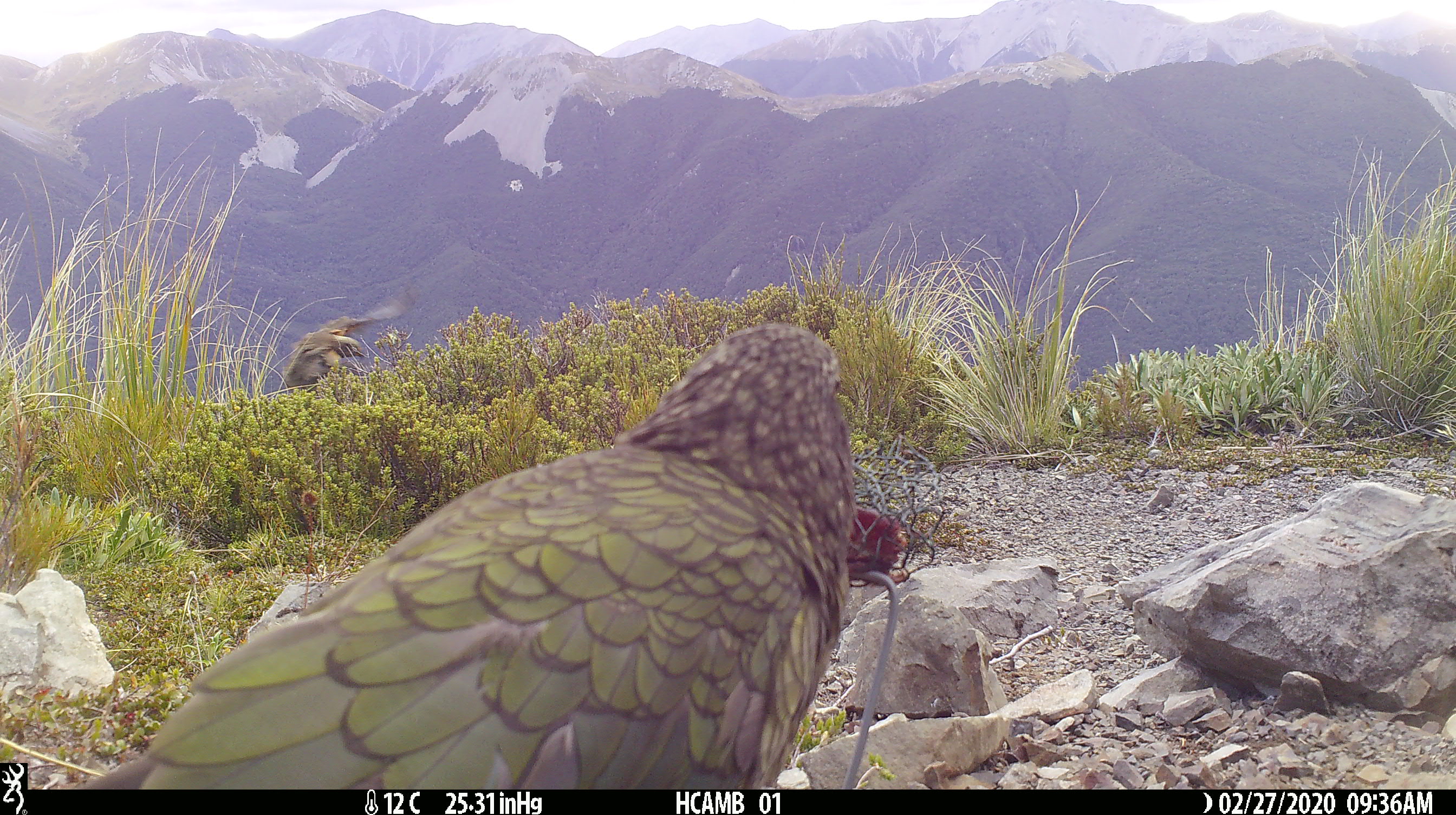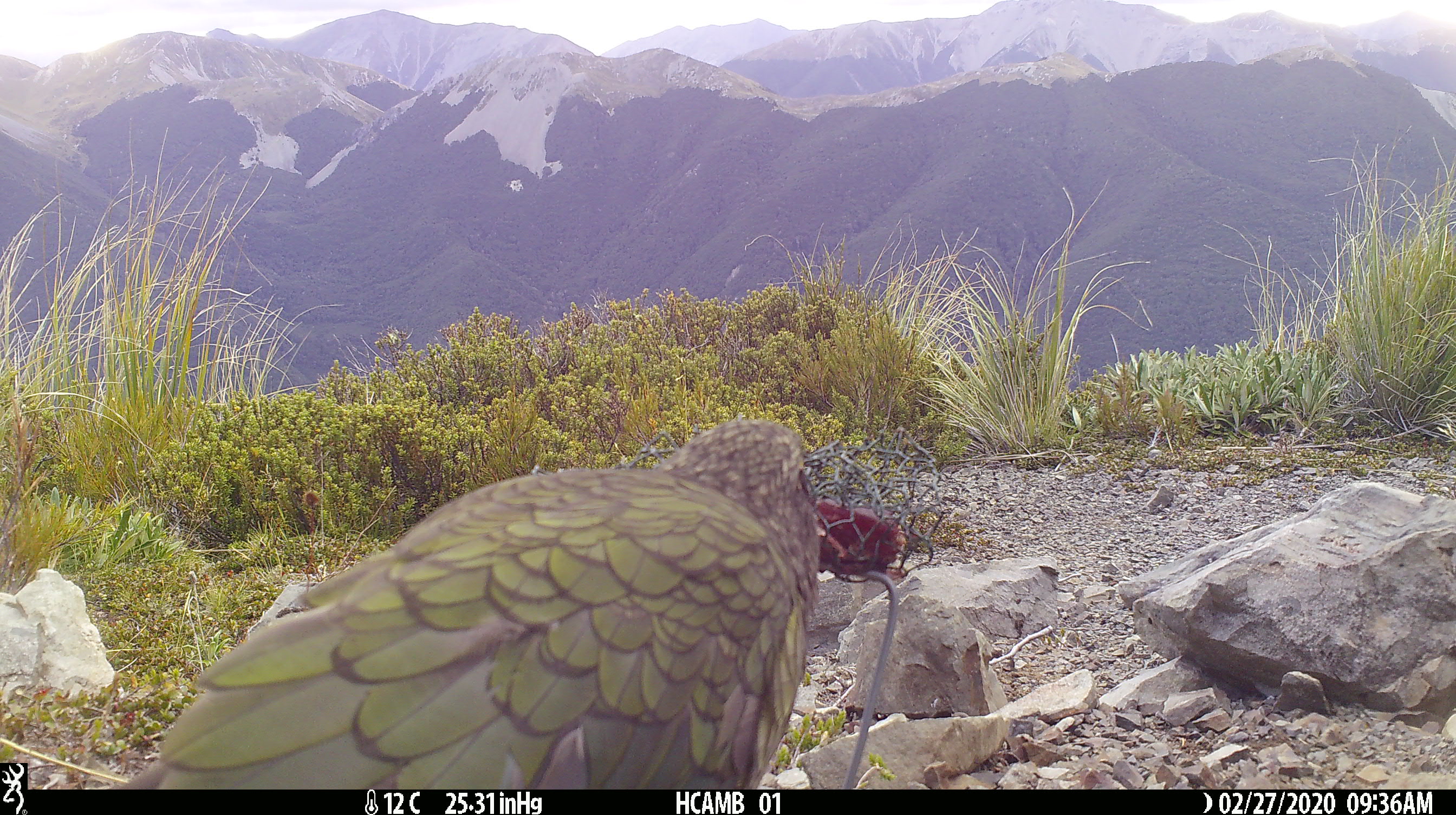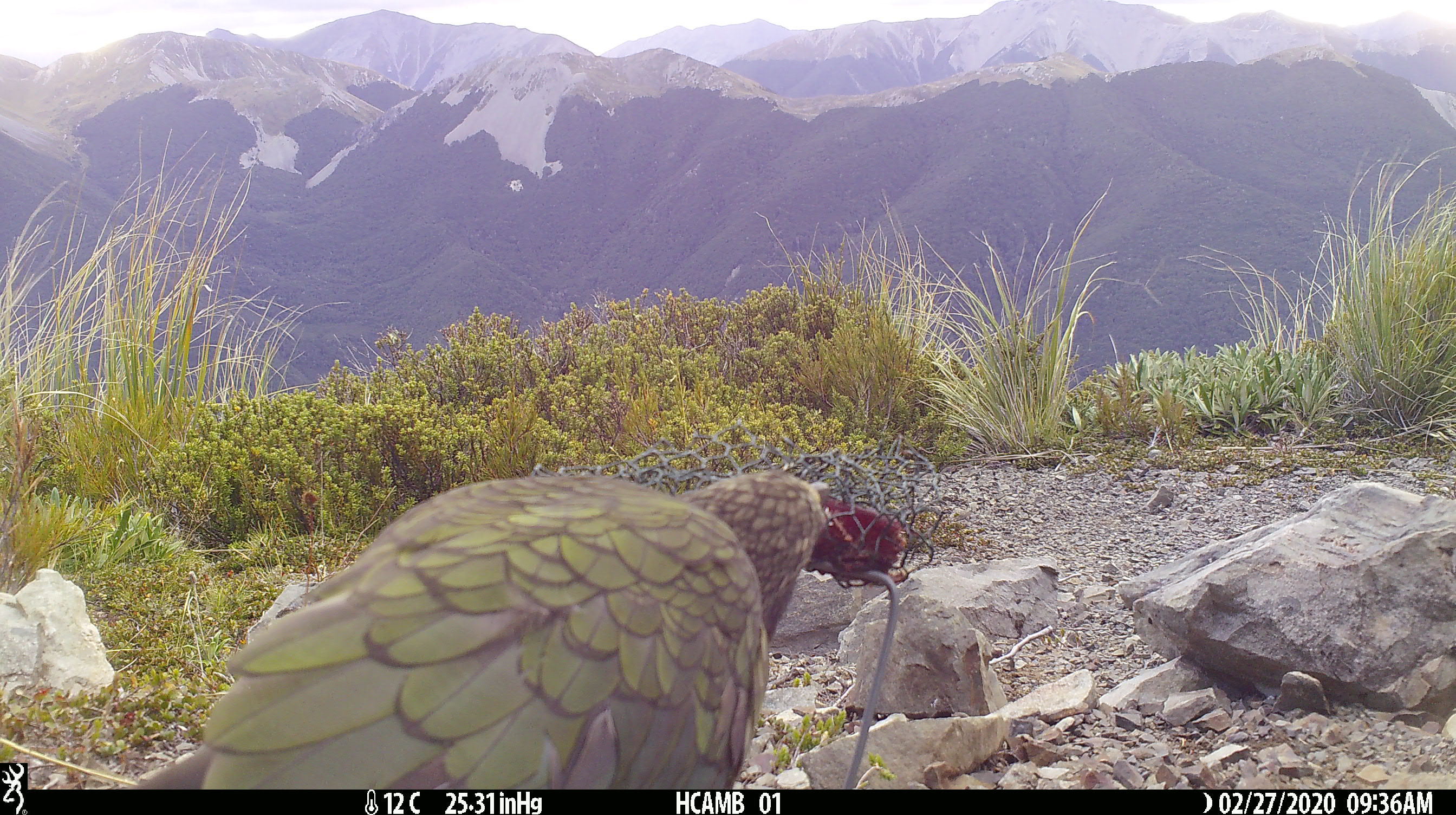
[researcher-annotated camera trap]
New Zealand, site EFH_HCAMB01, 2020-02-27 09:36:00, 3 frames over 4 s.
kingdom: Animalia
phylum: Chordata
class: Aves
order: Psittaciformes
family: Strigopidae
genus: Nestor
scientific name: Nestor notabilis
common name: kea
Kea (Nestor notabilis).